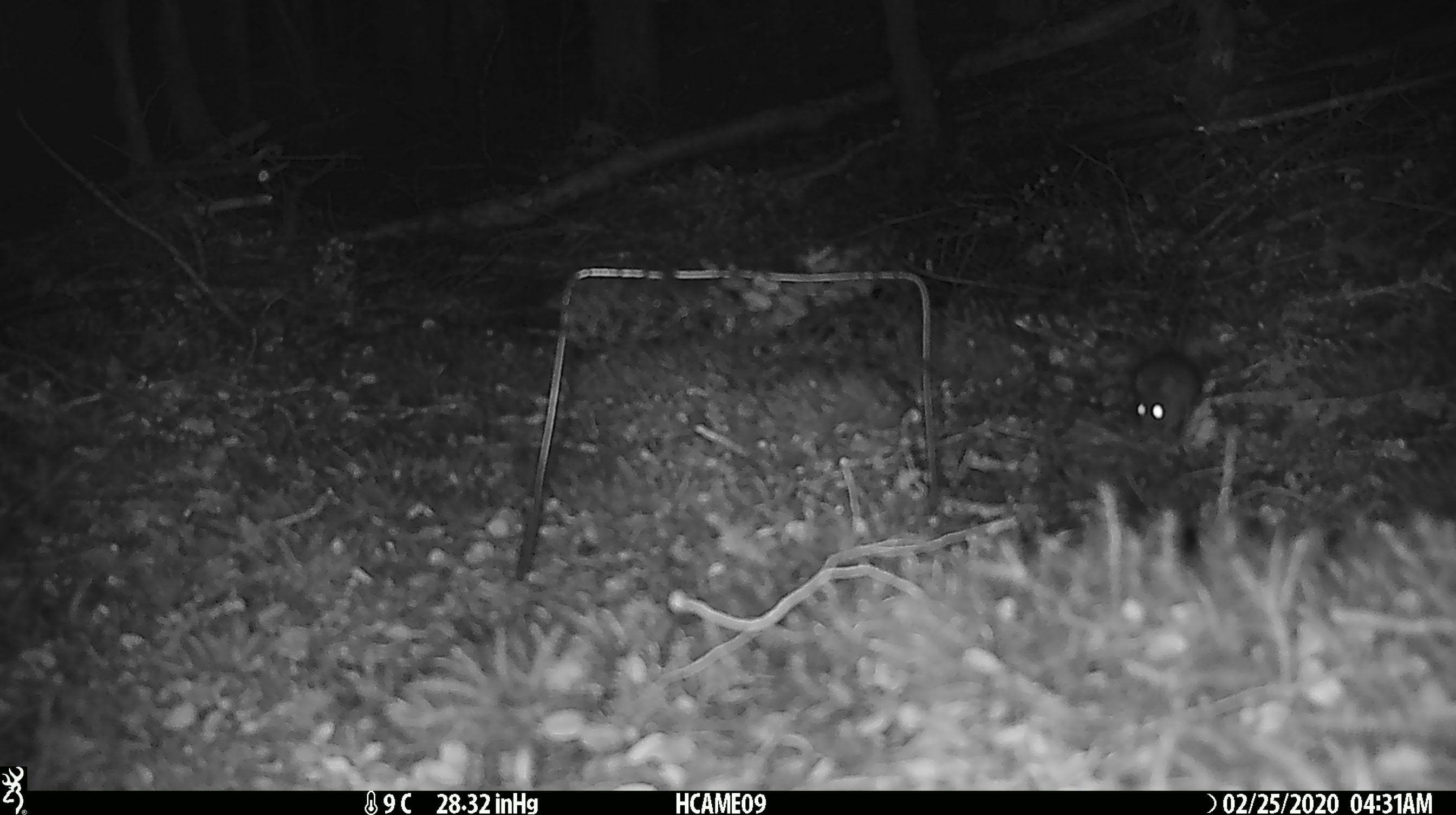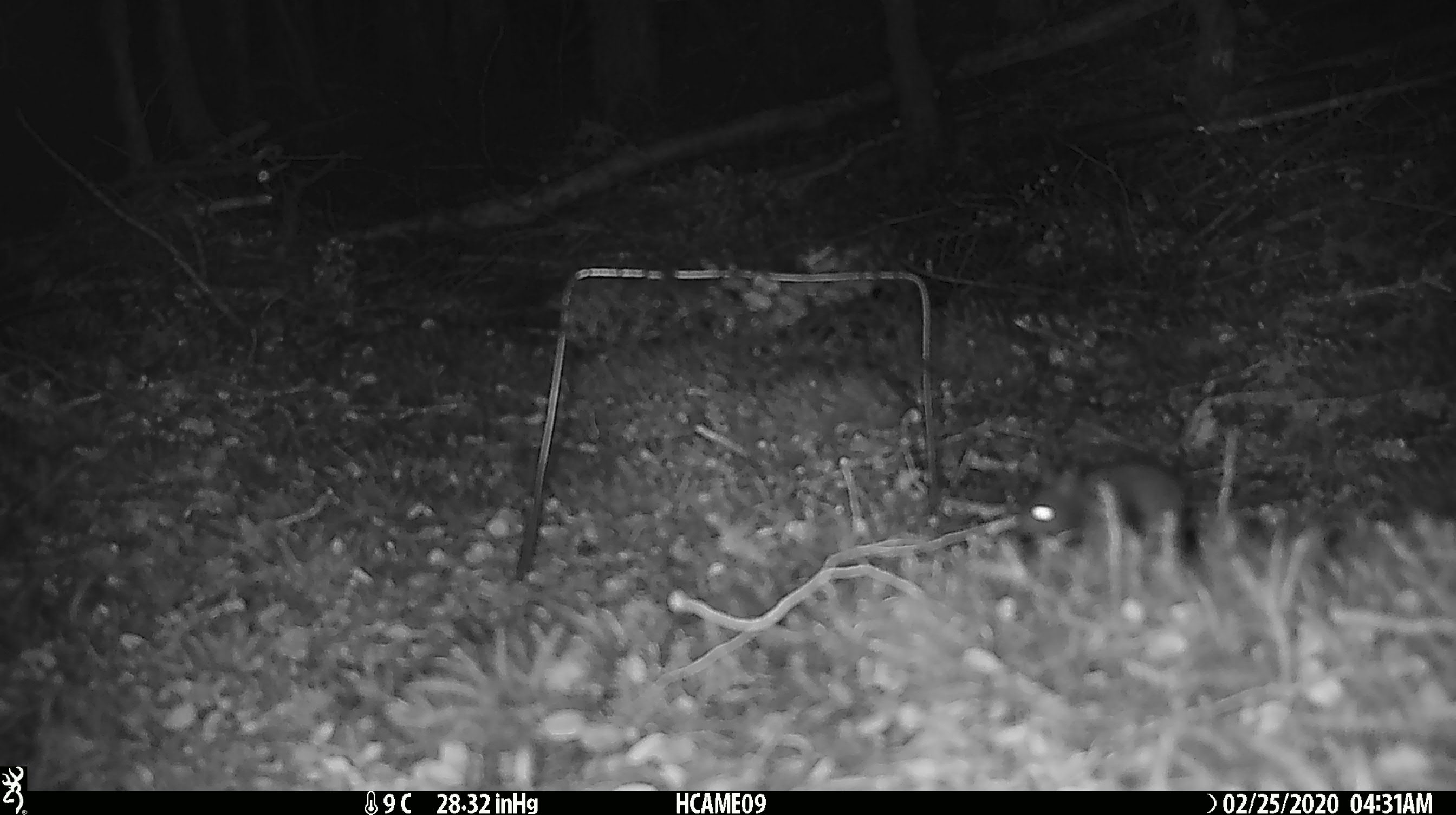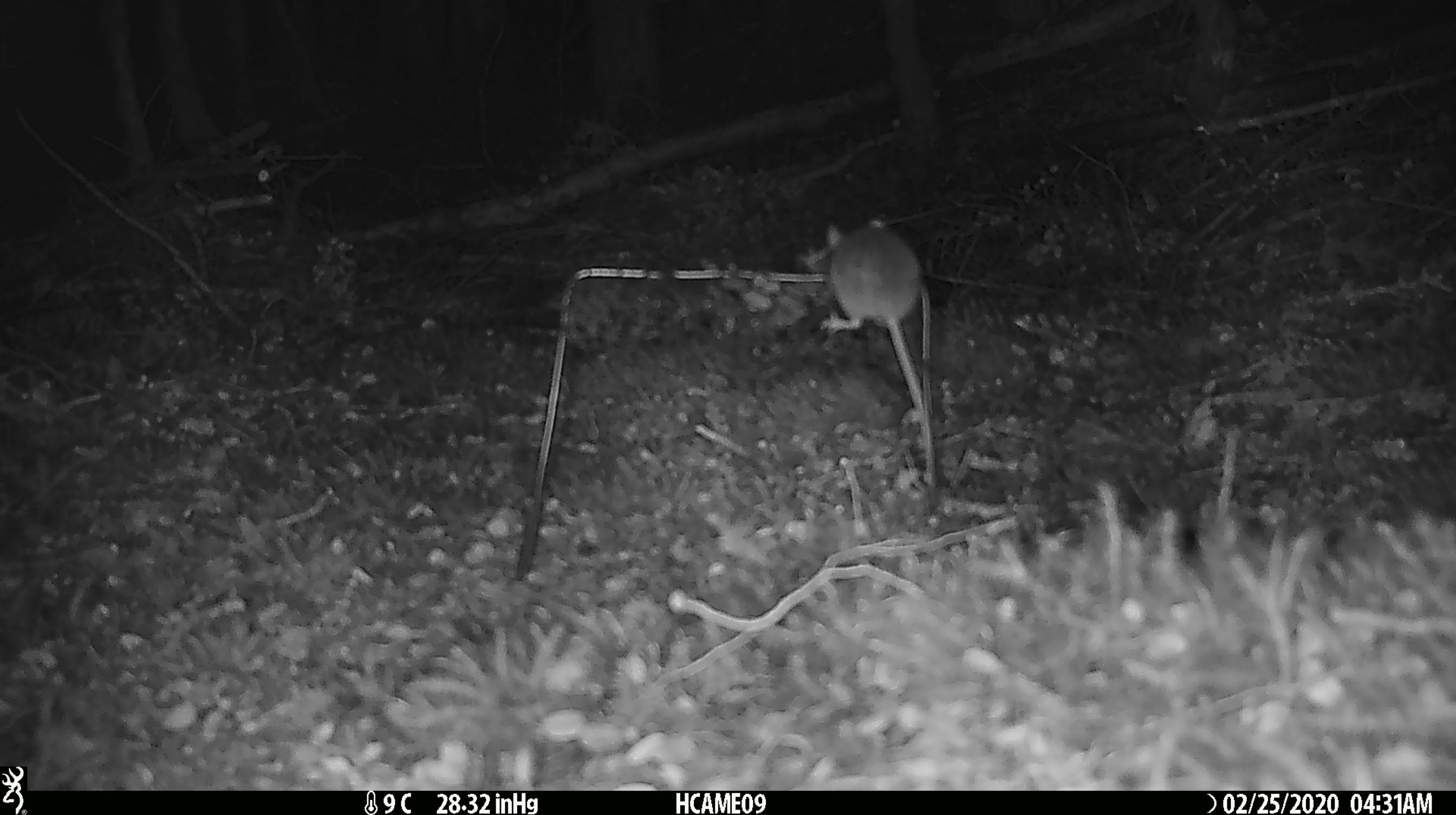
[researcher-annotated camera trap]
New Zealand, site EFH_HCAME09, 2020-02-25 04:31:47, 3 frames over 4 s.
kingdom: Animalia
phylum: Chordata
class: Mammalia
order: Rodentia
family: Muridae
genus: Mus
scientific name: Mus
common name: mouse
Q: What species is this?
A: Mouse (Mus).